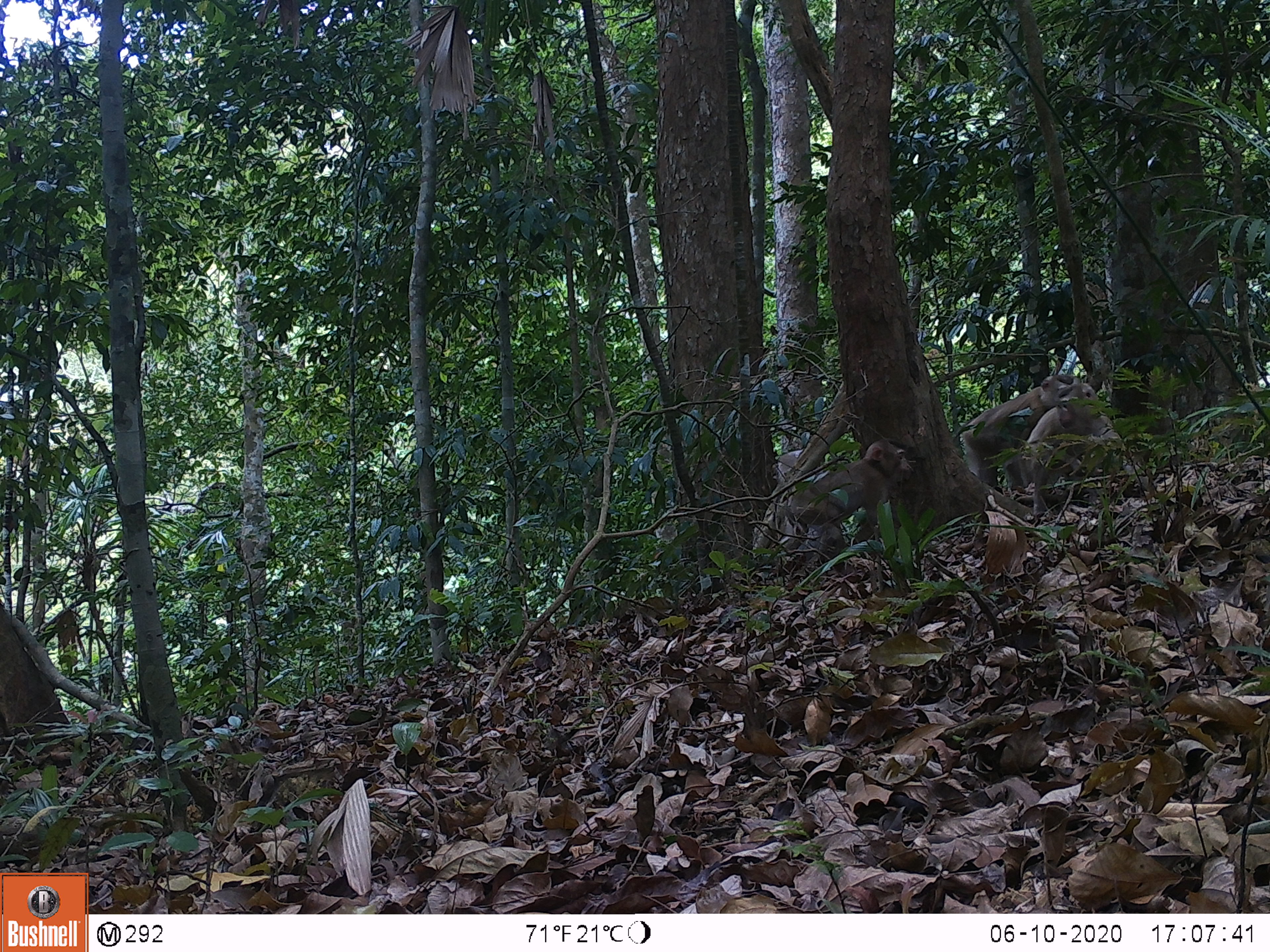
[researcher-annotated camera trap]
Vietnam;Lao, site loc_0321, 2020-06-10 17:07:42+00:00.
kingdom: Animalia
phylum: Chordata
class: Mammalia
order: Primates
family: Cercopithecidae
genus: Macaca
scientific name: Macaca nemestrina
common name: pig-tailed macaque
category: pig tailed macaque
Pig tailed macaque (pig-tailed macaque) (Macaca nemestrina). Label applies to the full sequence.